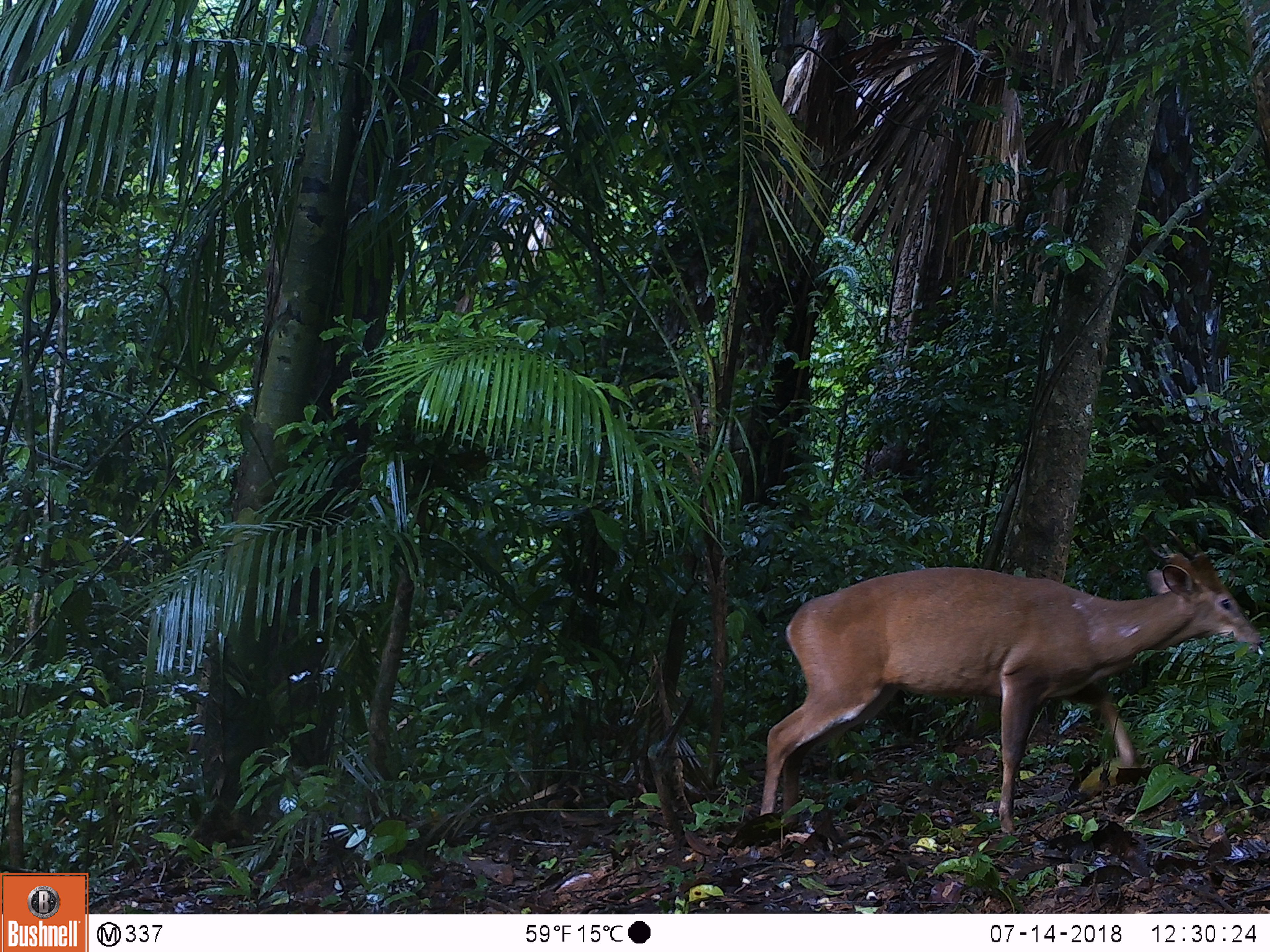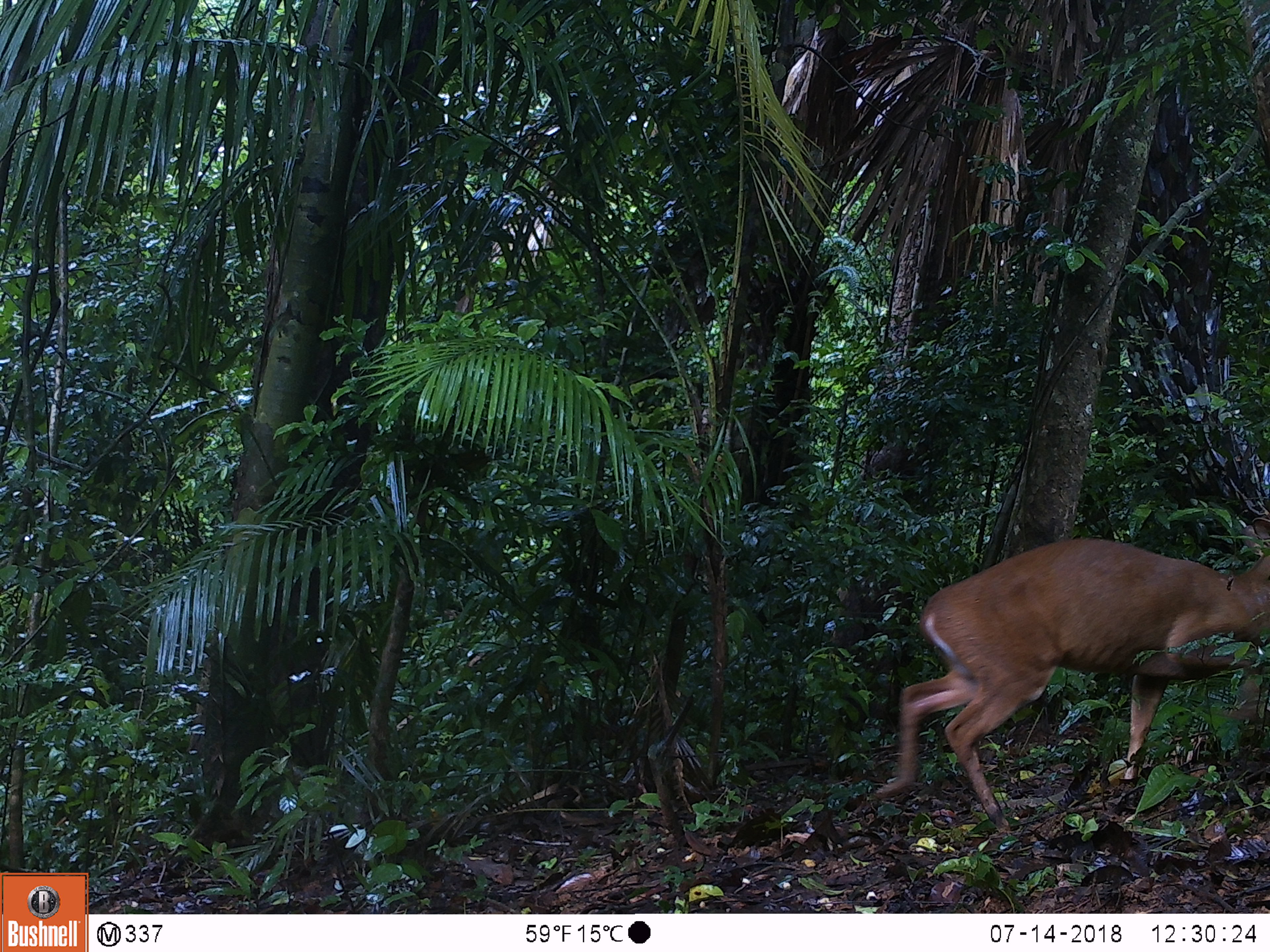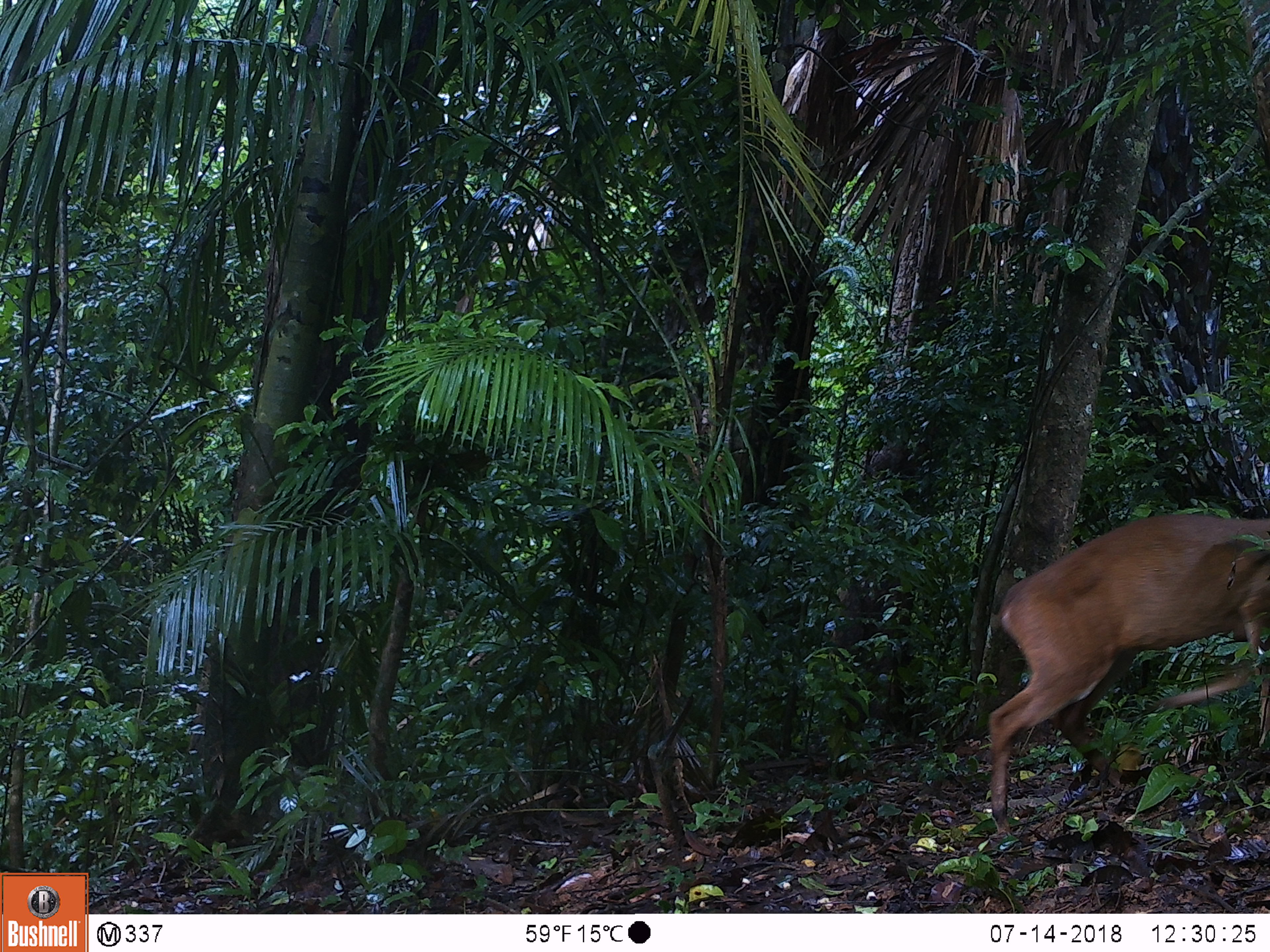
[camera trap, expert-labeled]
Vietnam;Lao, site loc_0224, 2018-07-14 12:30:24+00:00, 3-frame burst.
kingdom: Animalia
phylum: Chordata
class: Mammalia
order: Artiodactyla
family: Cervidae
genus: Muntiacus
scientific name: Muntiacus vuquangensis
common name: large-antlered muntjac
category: large antlered muntjac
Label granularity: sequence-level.